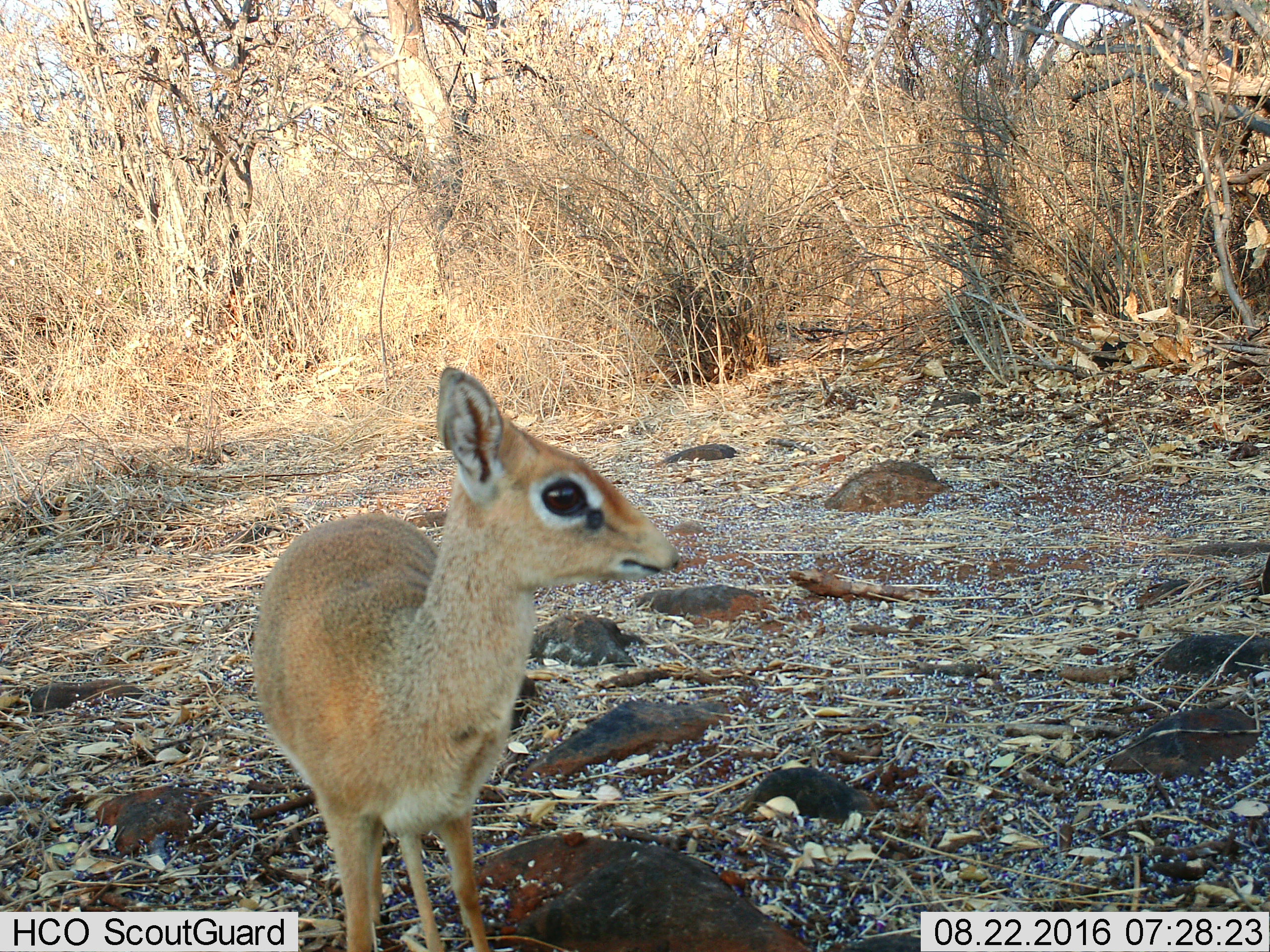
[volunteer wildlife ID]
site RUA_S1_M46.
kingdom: Animalia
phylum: Chordata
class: Mammalia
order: Artiodactyla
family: Bovidae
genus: Madoqua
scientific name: Madoqua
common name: dik-dik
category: dikdik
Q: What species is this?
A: Dikdik (dik-dik) (Madoqua).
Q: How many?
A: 1.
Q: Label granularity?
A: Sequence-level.